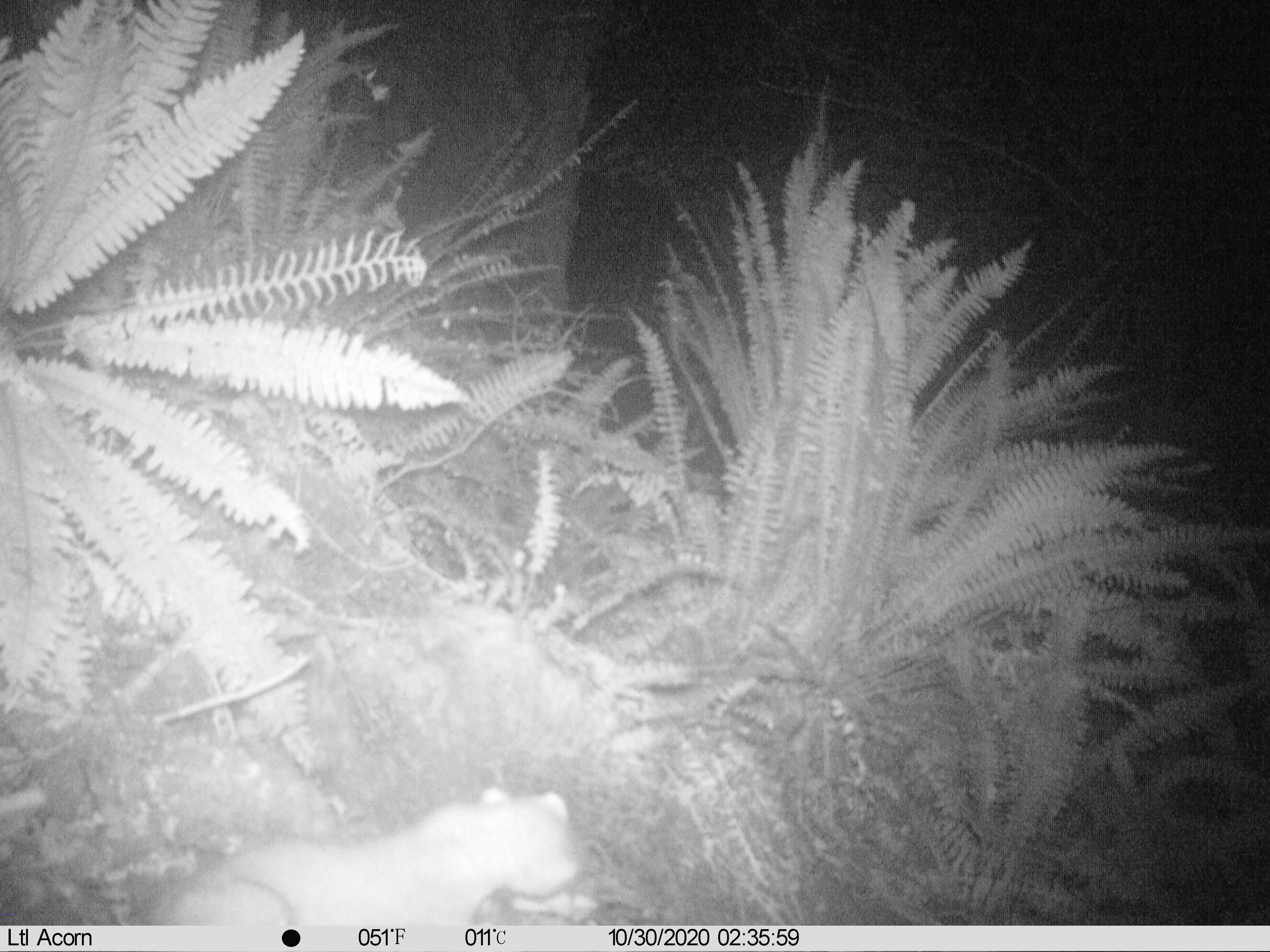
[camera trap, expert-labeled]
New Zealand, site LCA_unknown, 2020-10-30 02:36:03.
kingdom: Animalia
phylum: Chordata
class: Mammalia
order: Carnivora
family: Mustelidae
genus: Mustela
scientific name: Mustela erminea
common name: stoat